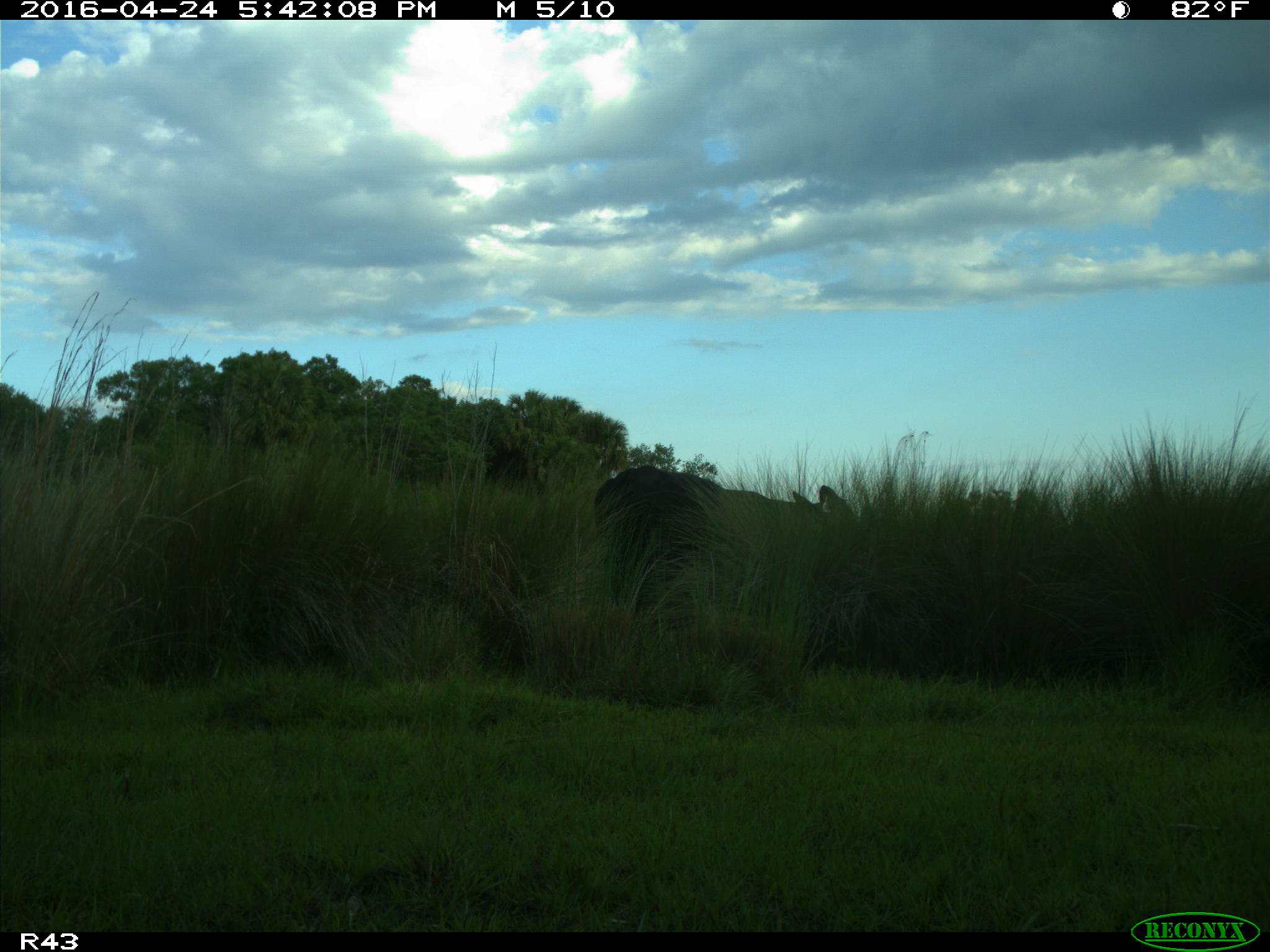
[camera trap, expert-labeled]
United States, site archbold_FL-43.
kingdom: Animalia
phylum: Chordata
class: Mammalia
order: Artiodactyla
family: Bovidae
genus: Bos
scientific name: Bos taurus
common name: domestic cow